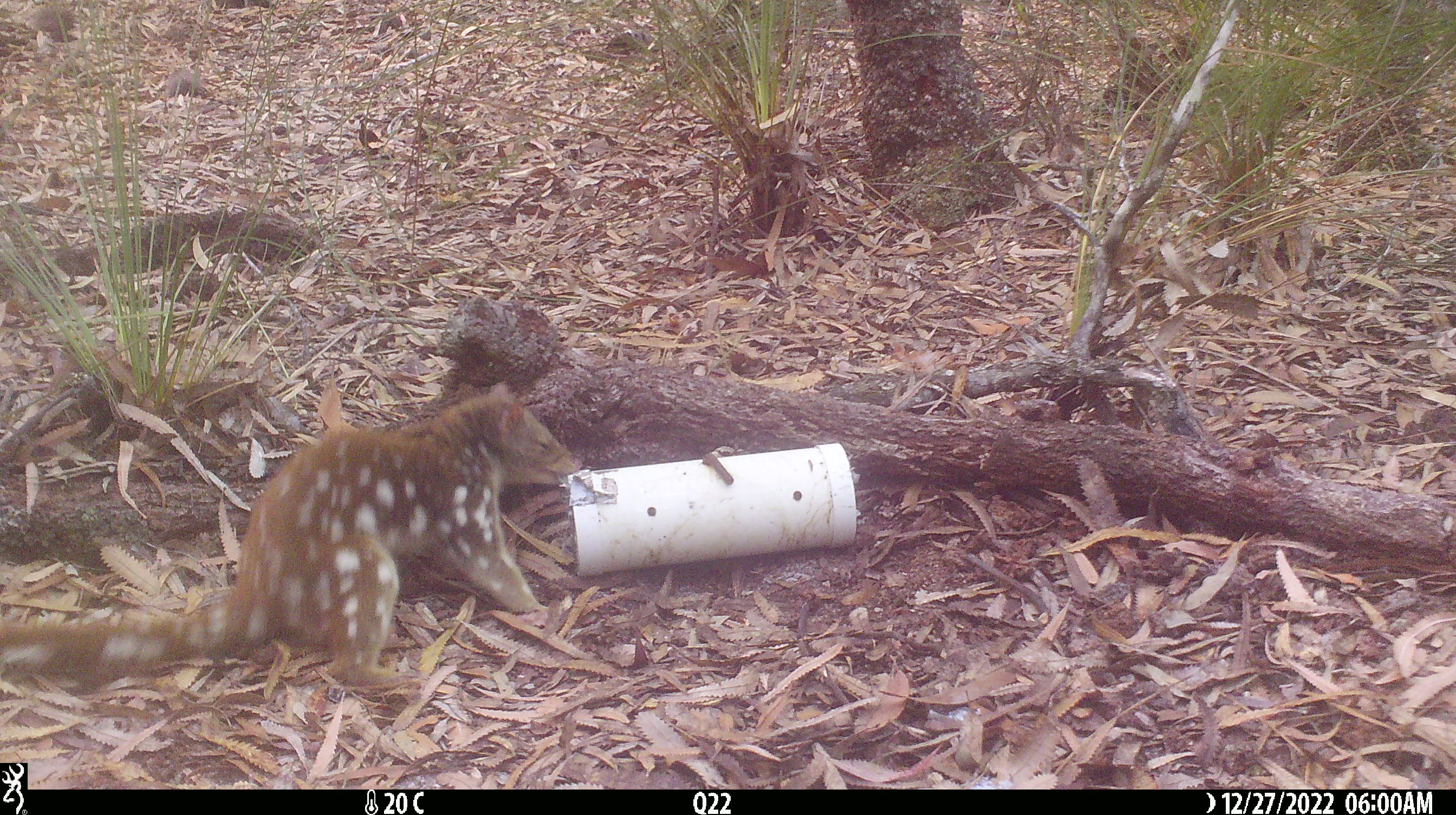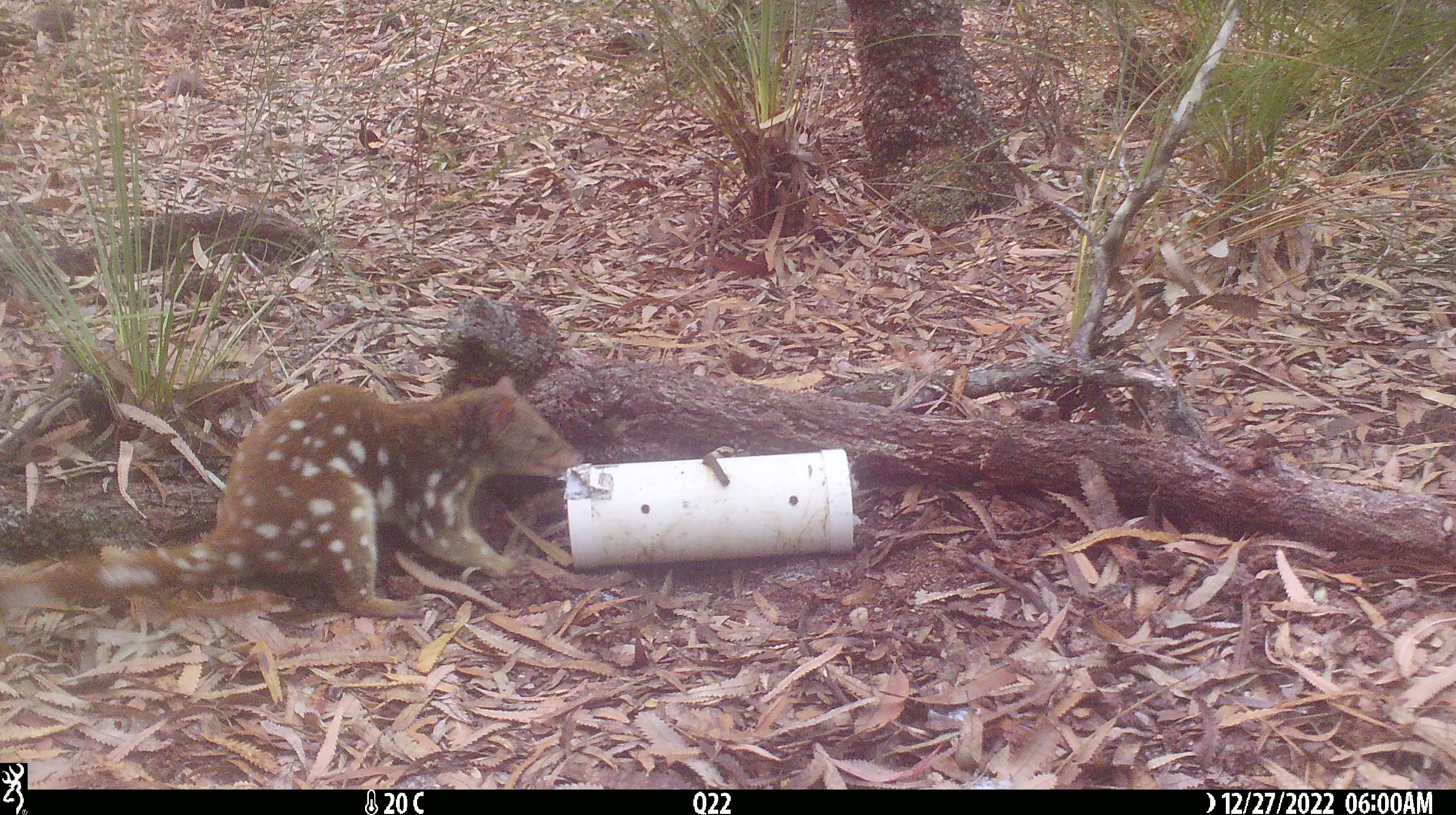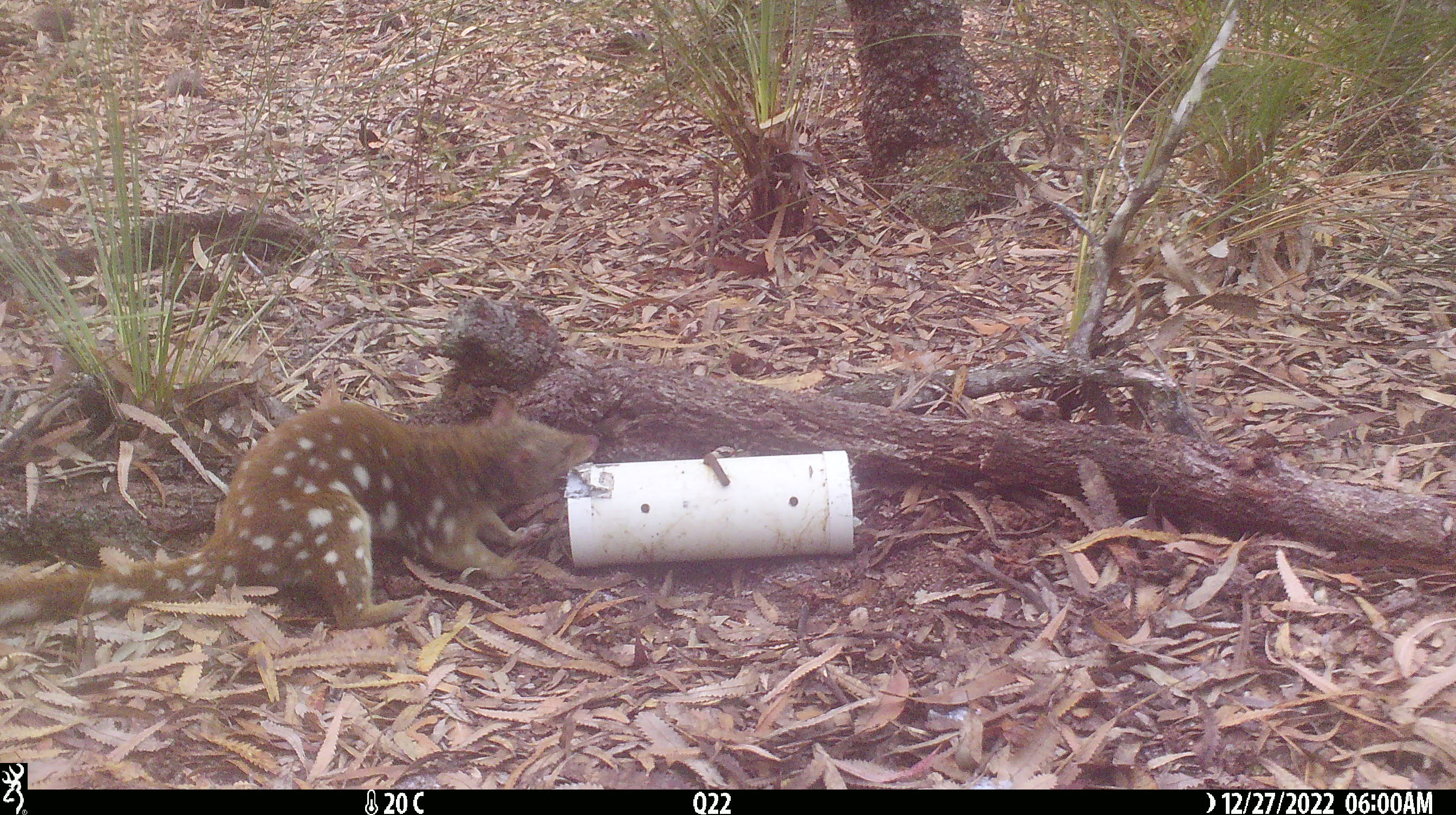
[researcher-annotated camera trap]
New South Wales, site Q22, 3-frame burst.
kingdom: Animalia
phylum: Chordata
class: Mammalia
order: Dasyuromorphia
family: Dasyuridae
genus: Dasyurus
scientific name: Dasyurus maculatus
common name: spotted-tailed quoll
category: quoll